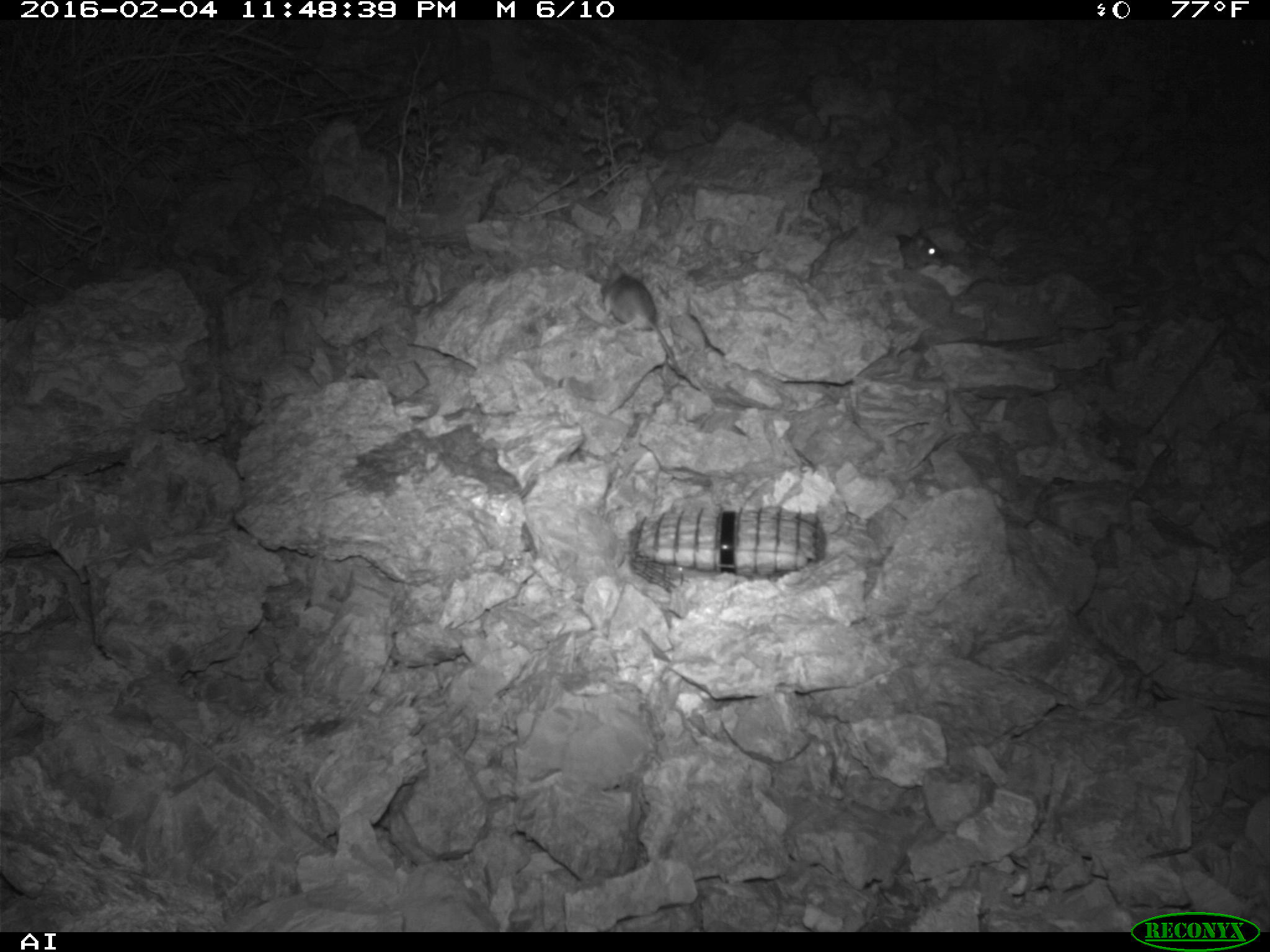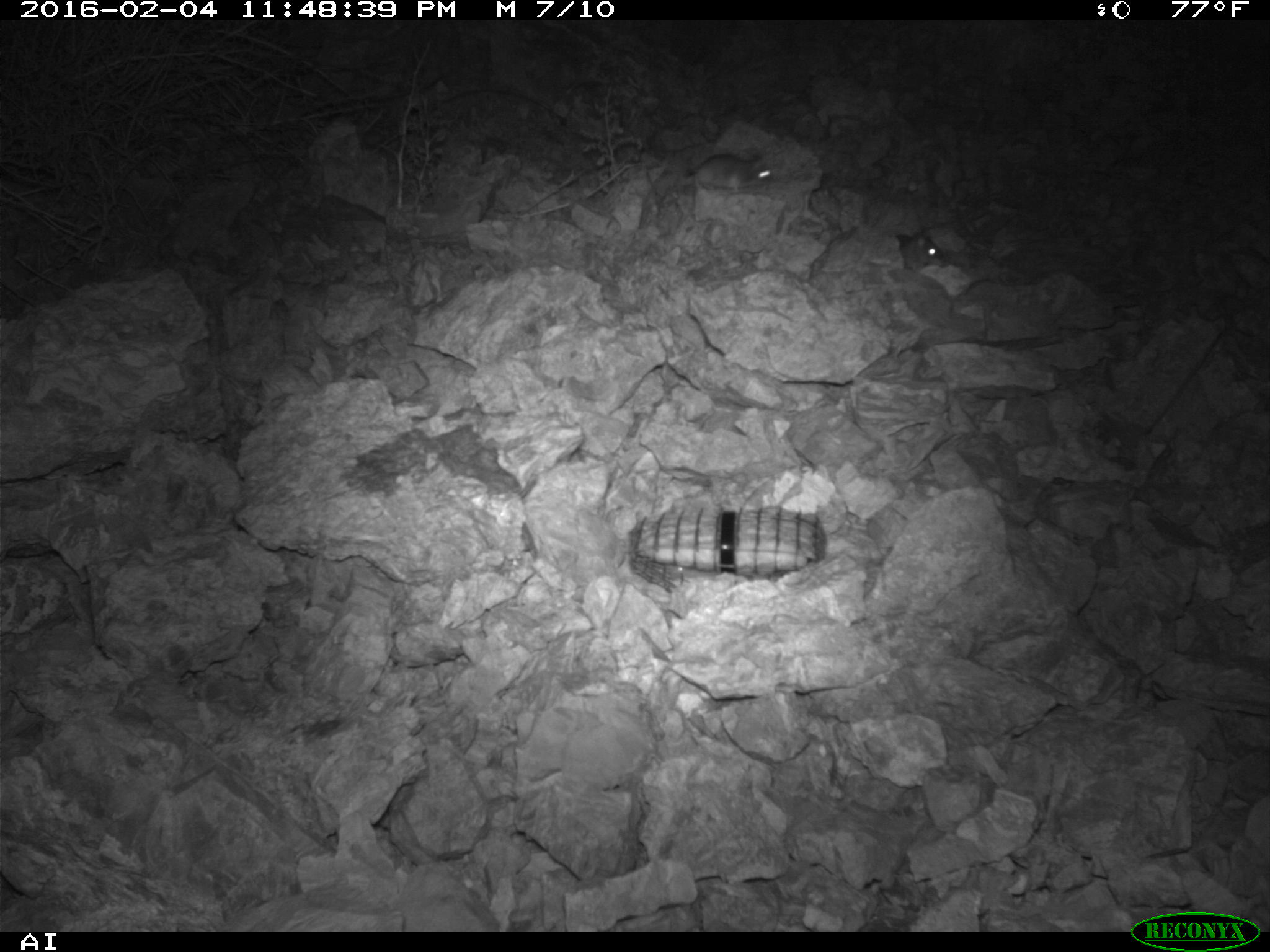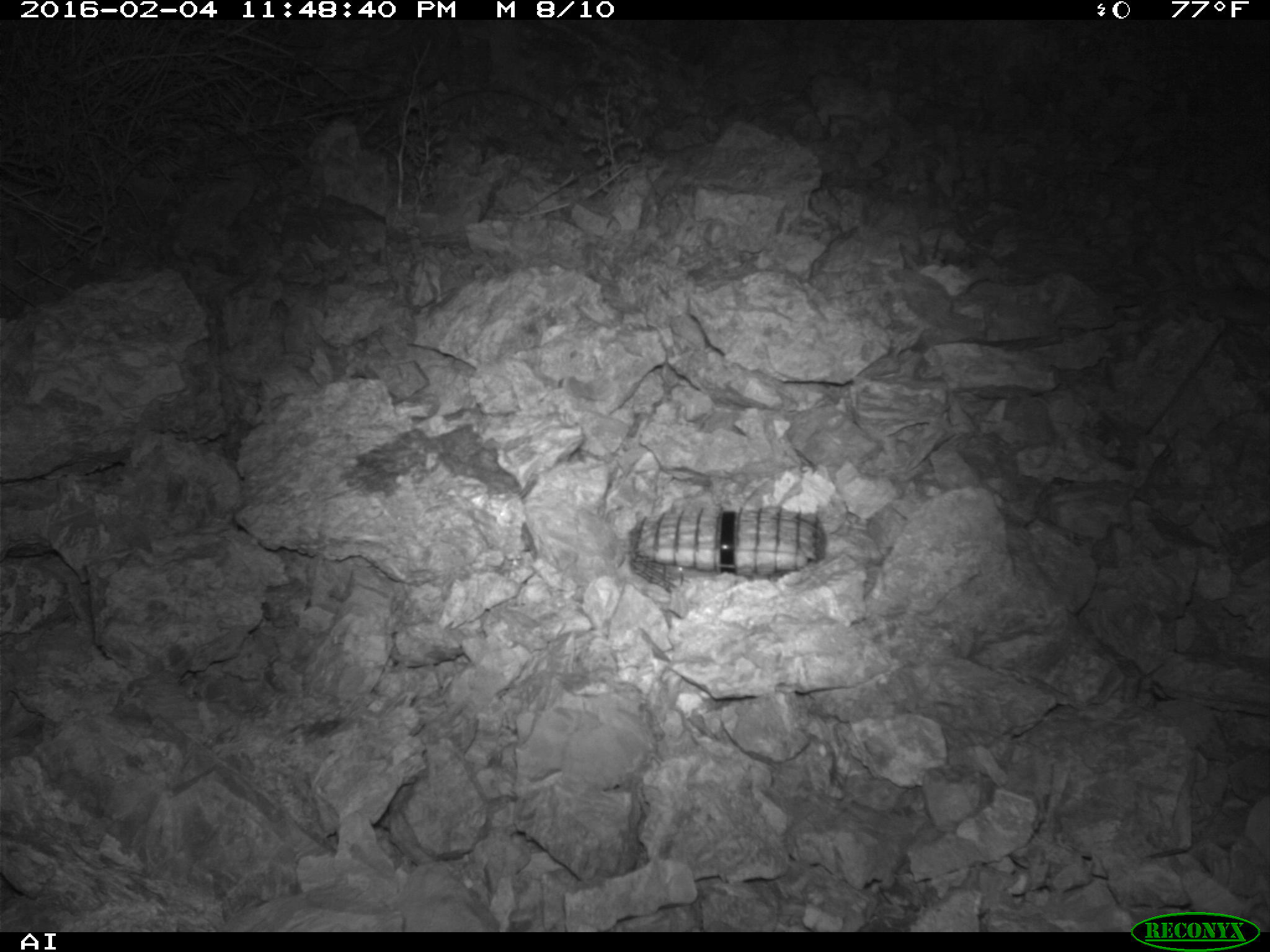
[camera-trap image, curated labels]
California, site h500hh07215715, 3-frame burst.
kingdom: Animalia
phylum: Chordata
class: Mammalia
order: Rodentia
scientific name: Rodentia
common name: rodent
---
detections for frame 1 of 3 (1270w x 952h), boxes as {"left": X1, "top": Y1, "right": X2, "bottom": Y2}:
rodent: {"left": 598, "top": 264, "right": 681, "bottom": 373}; {"left": 897, "top": 229, "right": 946, "bottom": 270}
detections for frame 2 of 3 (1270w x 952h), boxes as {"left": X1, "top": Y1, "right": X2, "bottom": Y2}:
rodent: {"left": 682, "top": 146, "right": 775, "bottom": 192}; {"left": 895, "top": 232, "right": 946, "bottom": 270}